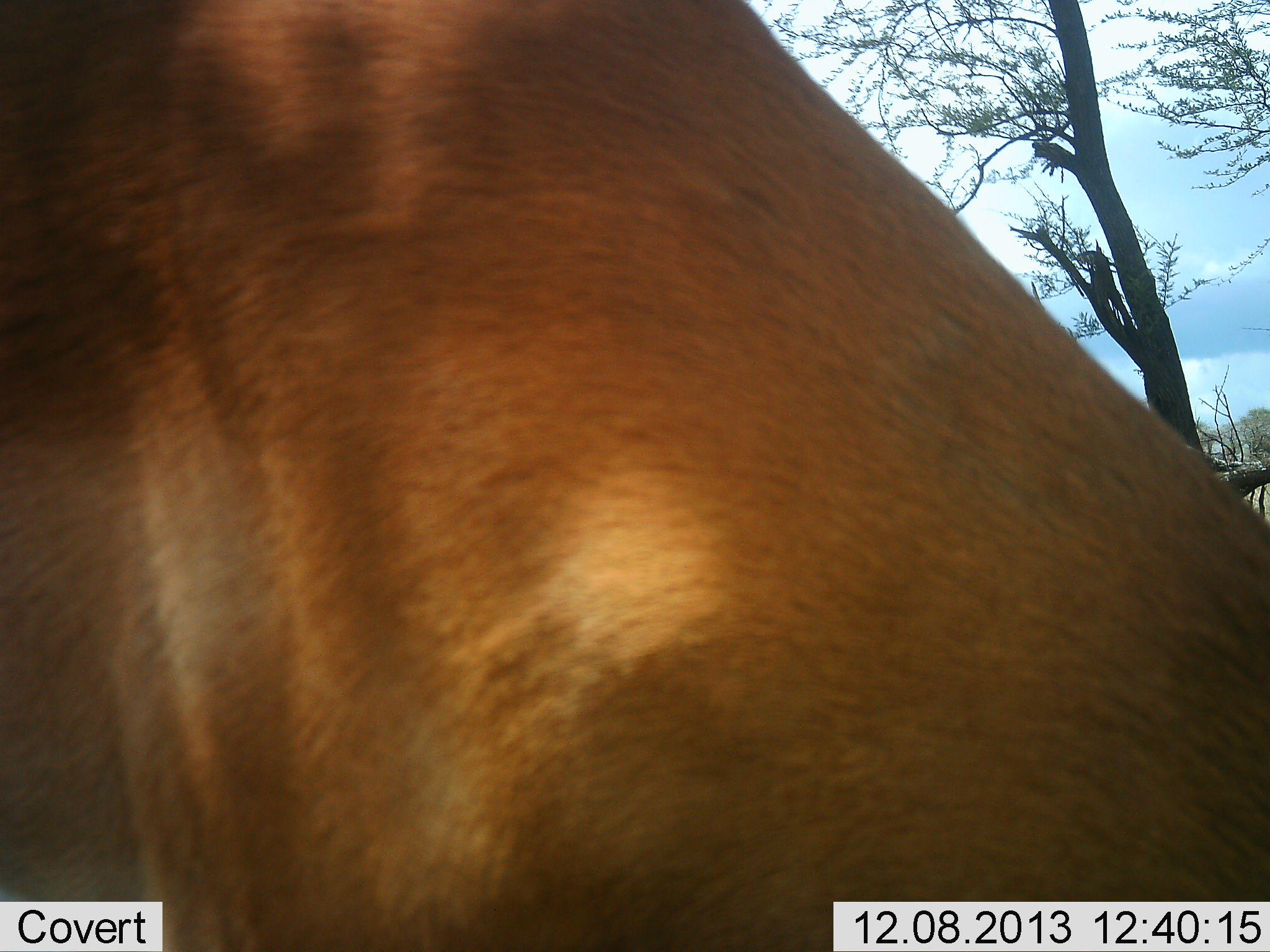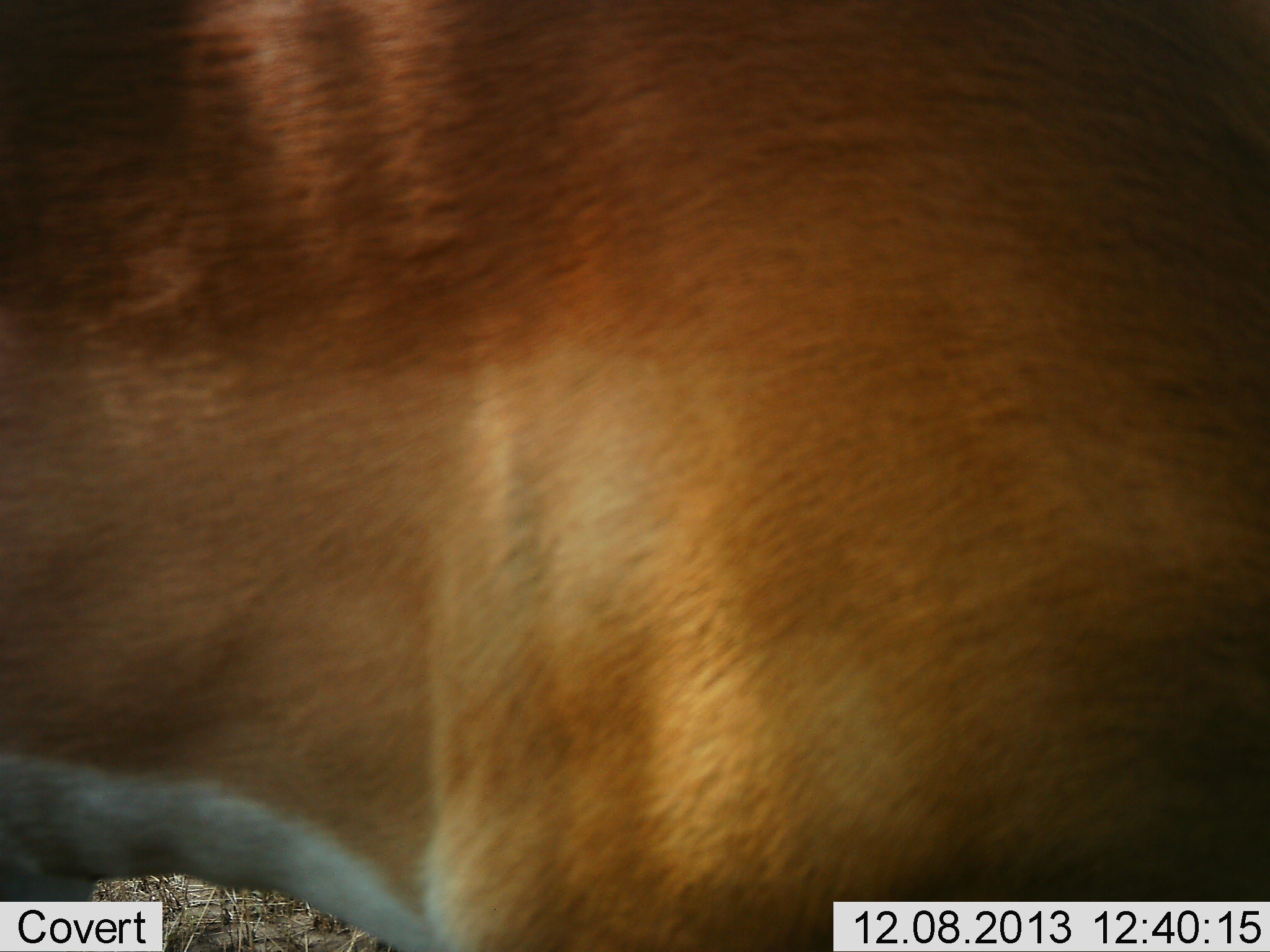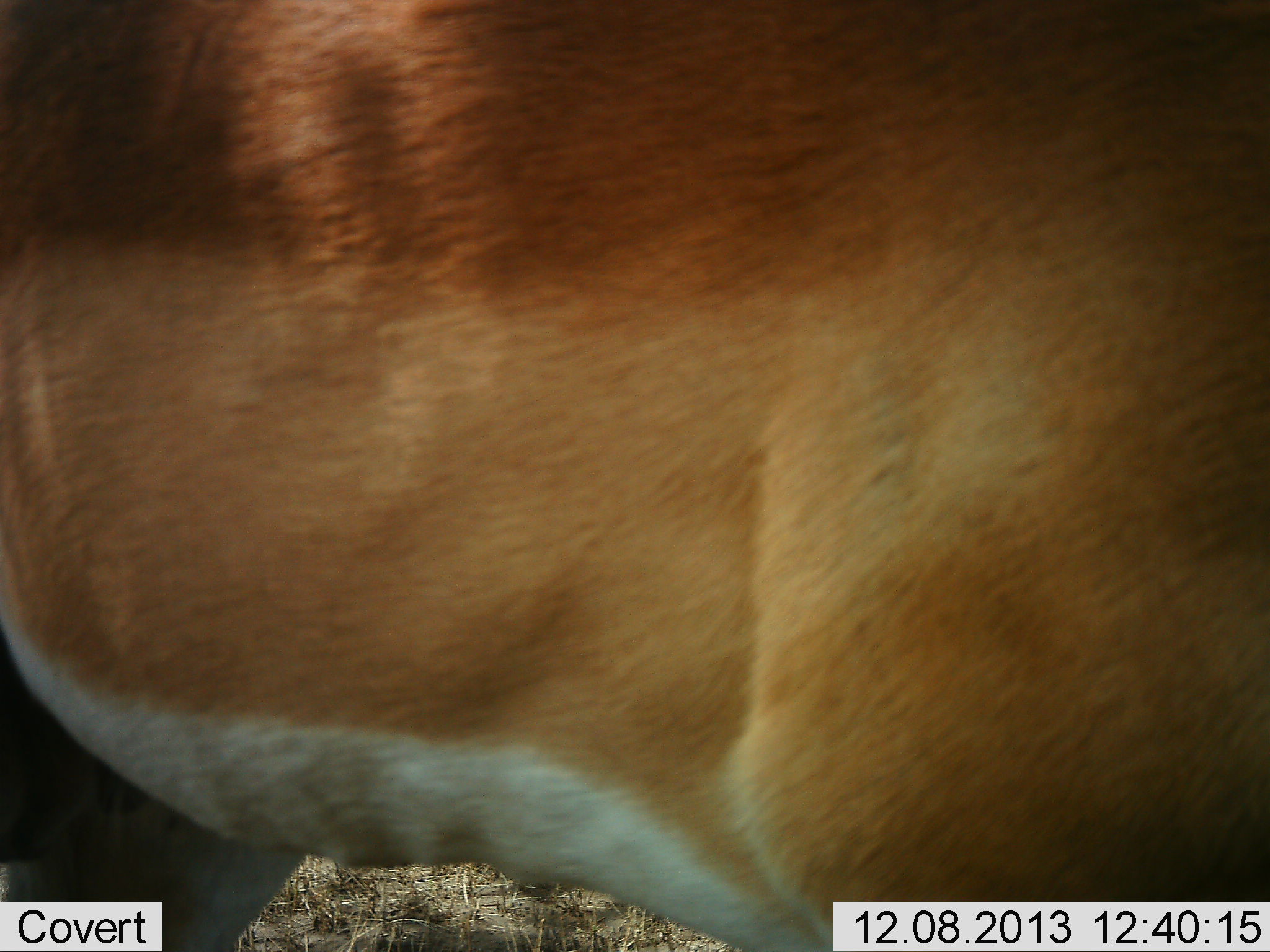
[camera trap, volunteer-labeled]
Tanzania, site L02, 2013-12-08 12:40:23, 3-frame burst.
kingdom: Animalia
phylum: Chordata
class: Mammalia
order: Artiodactyla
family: Bovidae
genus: Aepyceros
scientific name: Aepyceros melampus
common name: impala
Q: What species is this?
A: Impala (Aepyceros melampus).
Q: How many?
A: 1.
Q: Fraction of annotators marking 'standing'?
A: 70%.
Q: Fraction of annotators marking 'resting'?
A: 0%.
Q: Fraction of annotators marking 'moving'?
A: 20%.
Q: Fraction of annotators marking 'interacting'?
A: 0%.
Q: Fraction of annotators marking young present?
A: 0%.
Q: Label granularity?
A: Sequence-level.